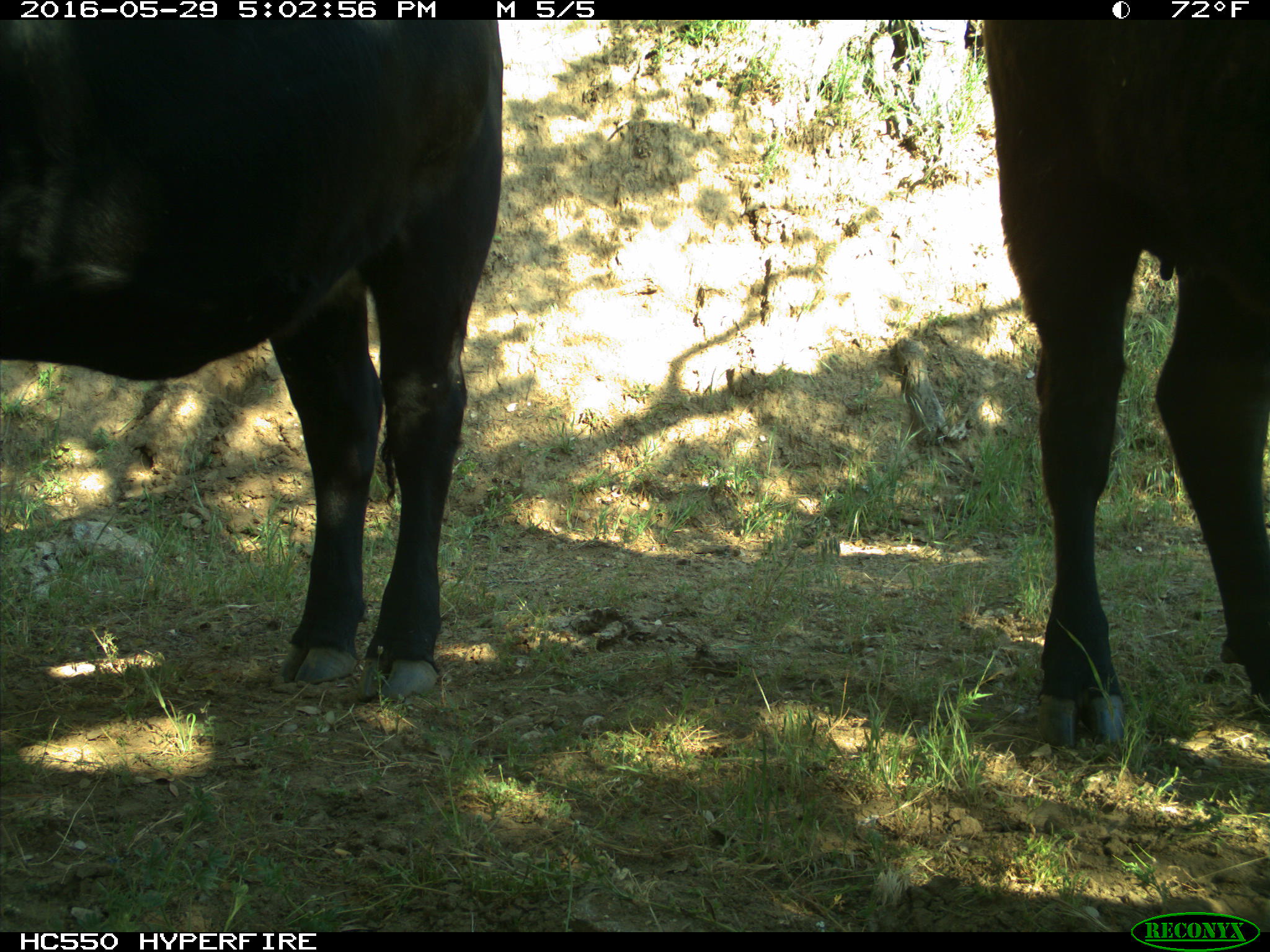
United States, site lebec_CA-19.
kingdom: Animalia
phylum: Chordata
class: Mammalia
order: Artiodactyla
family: Bovidae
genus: Bos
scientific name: Bos taurus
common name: domestic cow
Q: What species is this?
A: Bos taurus (domestic cow).